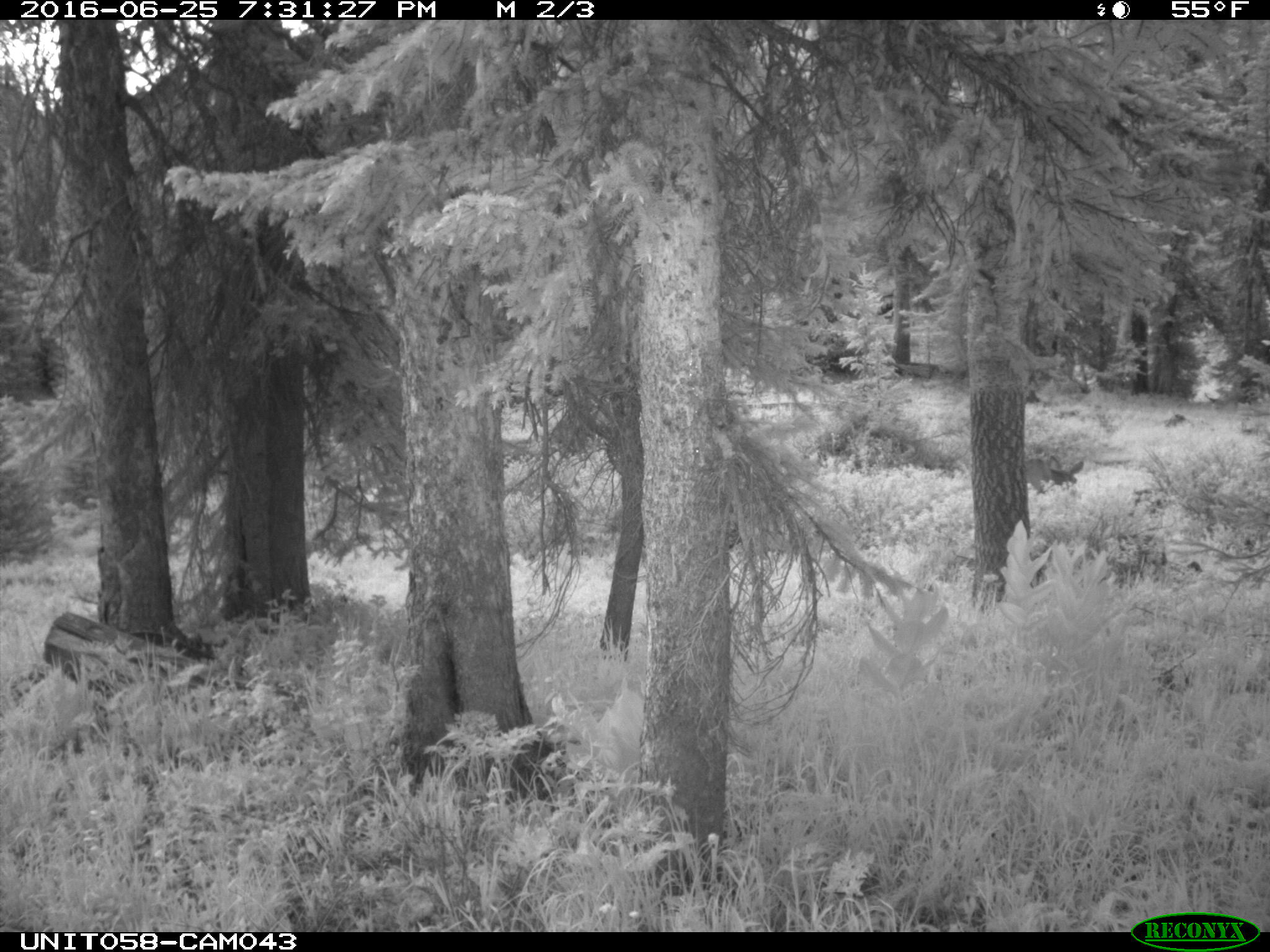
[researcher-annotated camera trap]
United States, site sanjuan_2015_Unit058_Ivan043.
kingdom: Animalia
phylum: Chordata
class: Mammalia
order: Artiodactyla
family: Cervidae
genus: Odocoileus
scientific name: Odocoileus hemionus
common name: mule deer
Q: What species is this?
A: Odocoileus hemionus (mule deer).